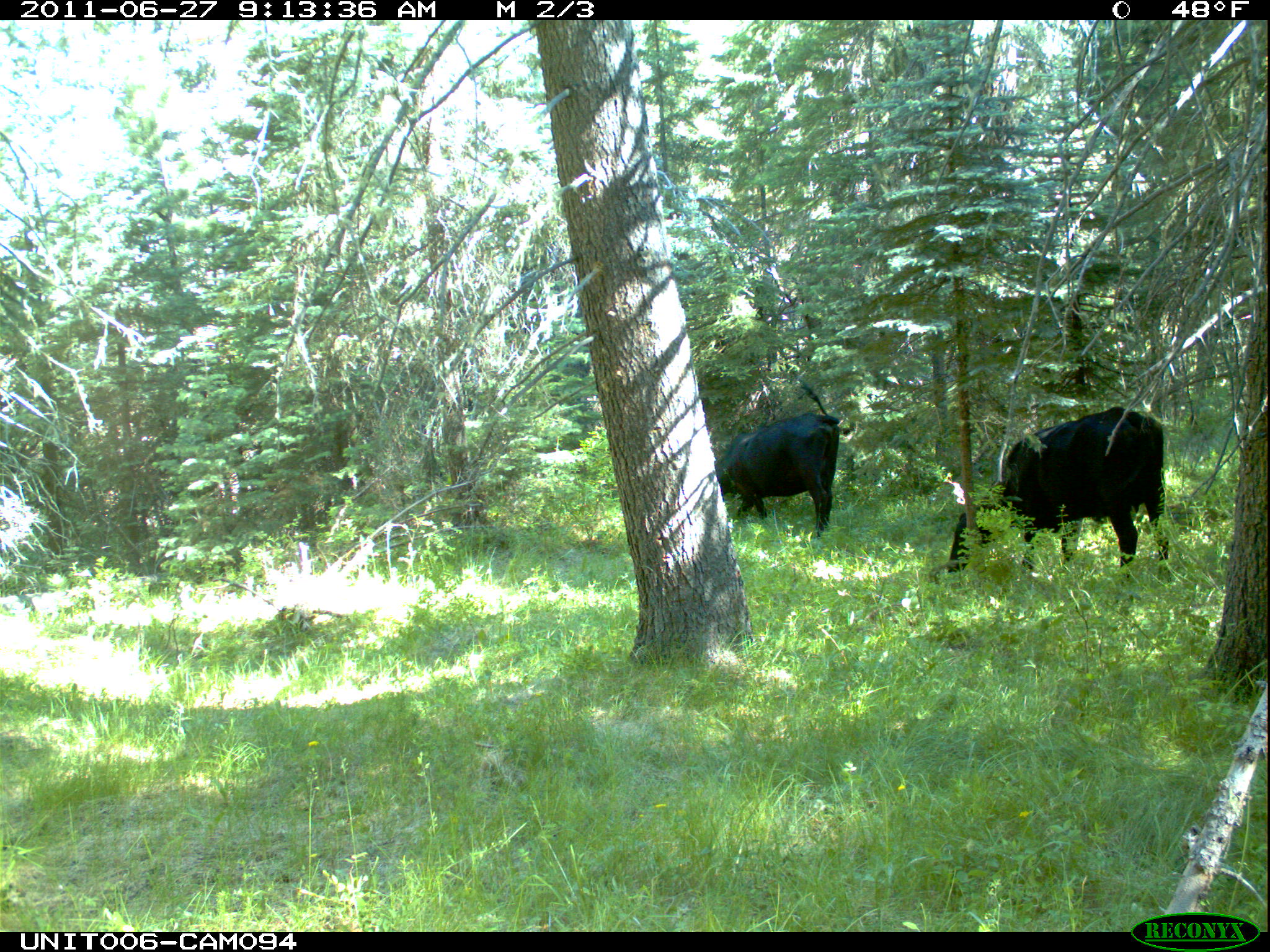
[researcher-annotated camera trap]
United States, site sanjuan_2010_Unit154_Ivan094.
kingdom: Animalia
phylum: Chordata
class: Mammalia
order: Artiodactyla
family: Bovidae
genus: Bos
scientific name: Bos taurus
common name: domestic cow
Bos taurus (domestic cow).